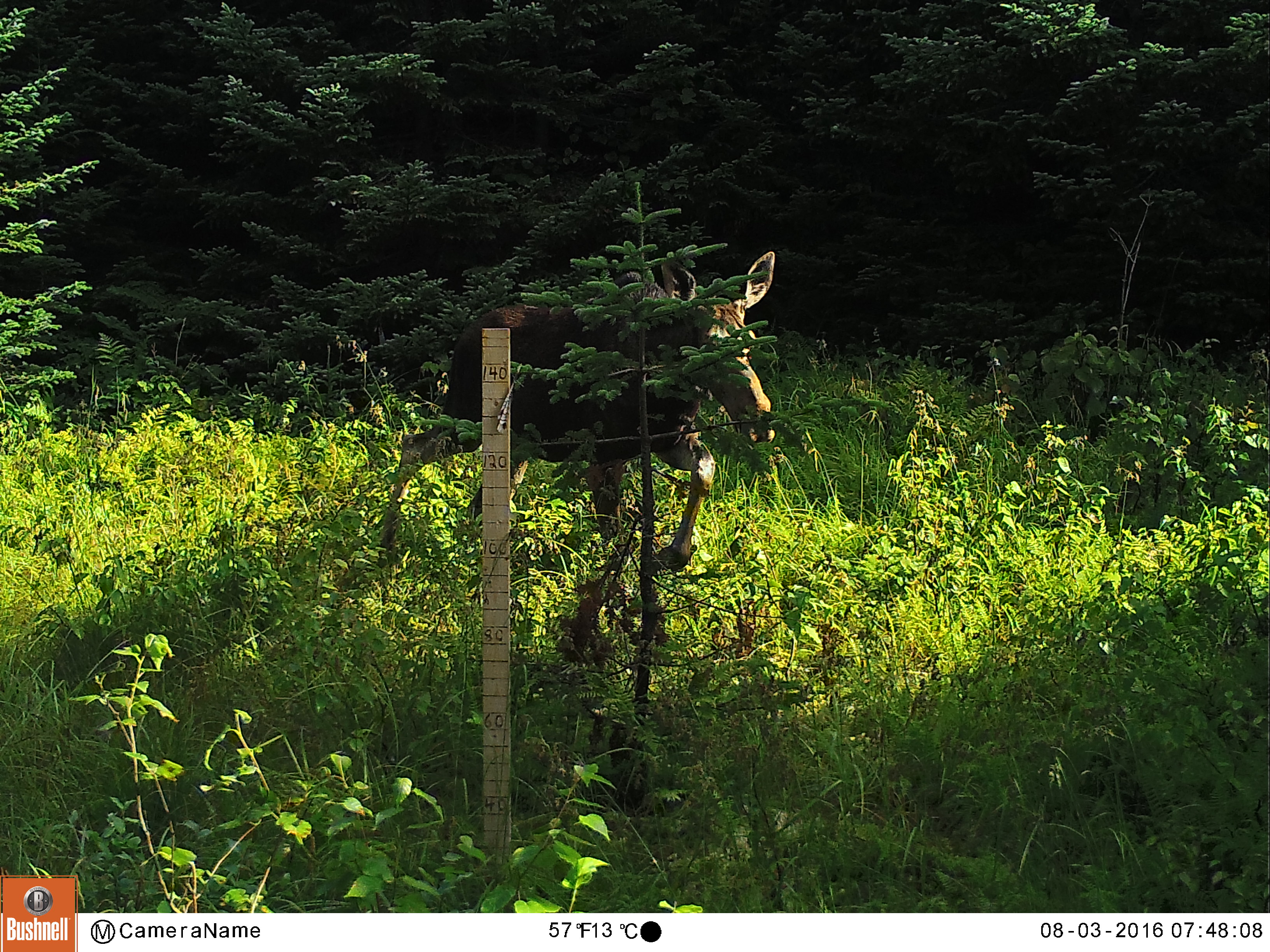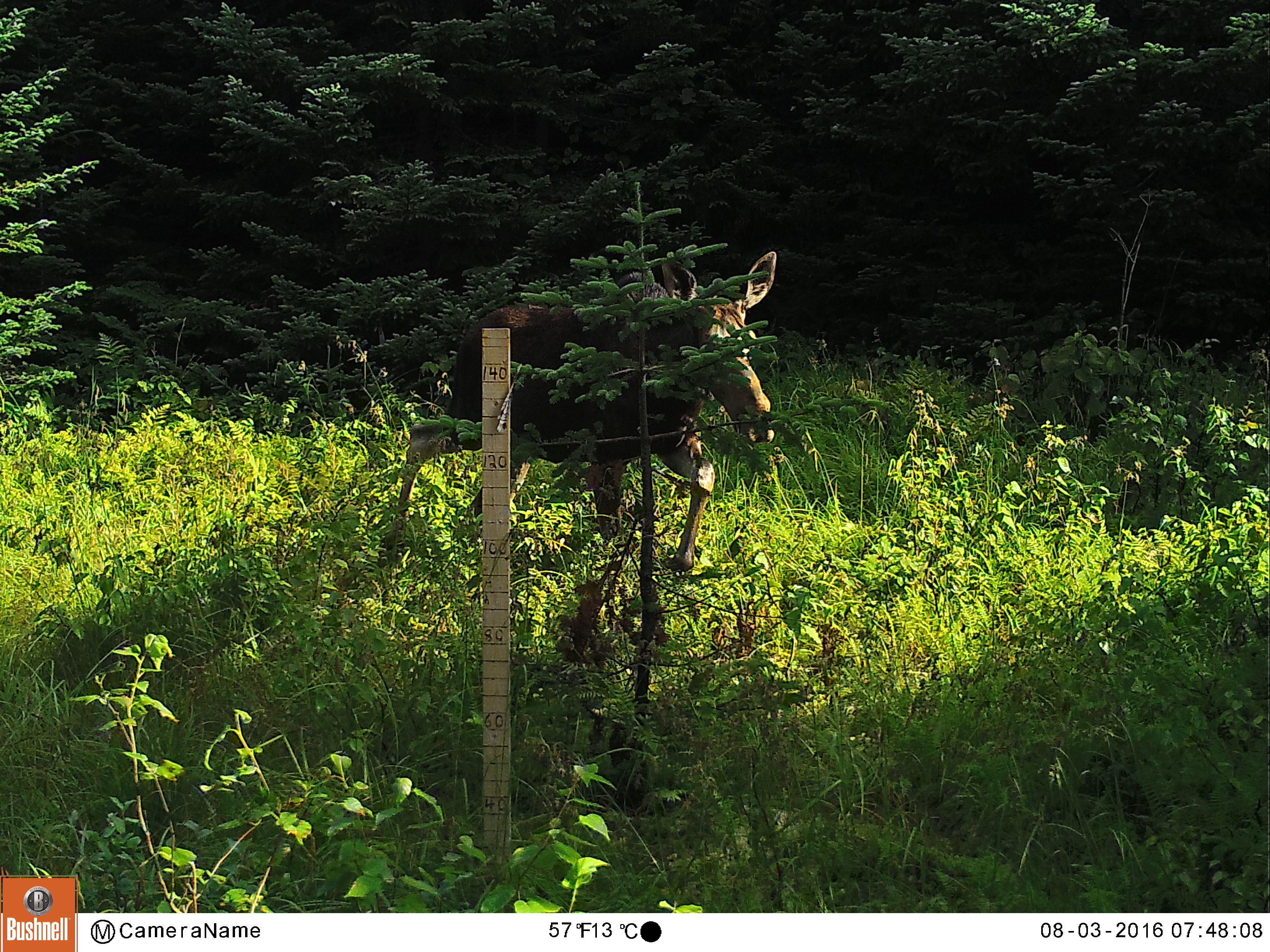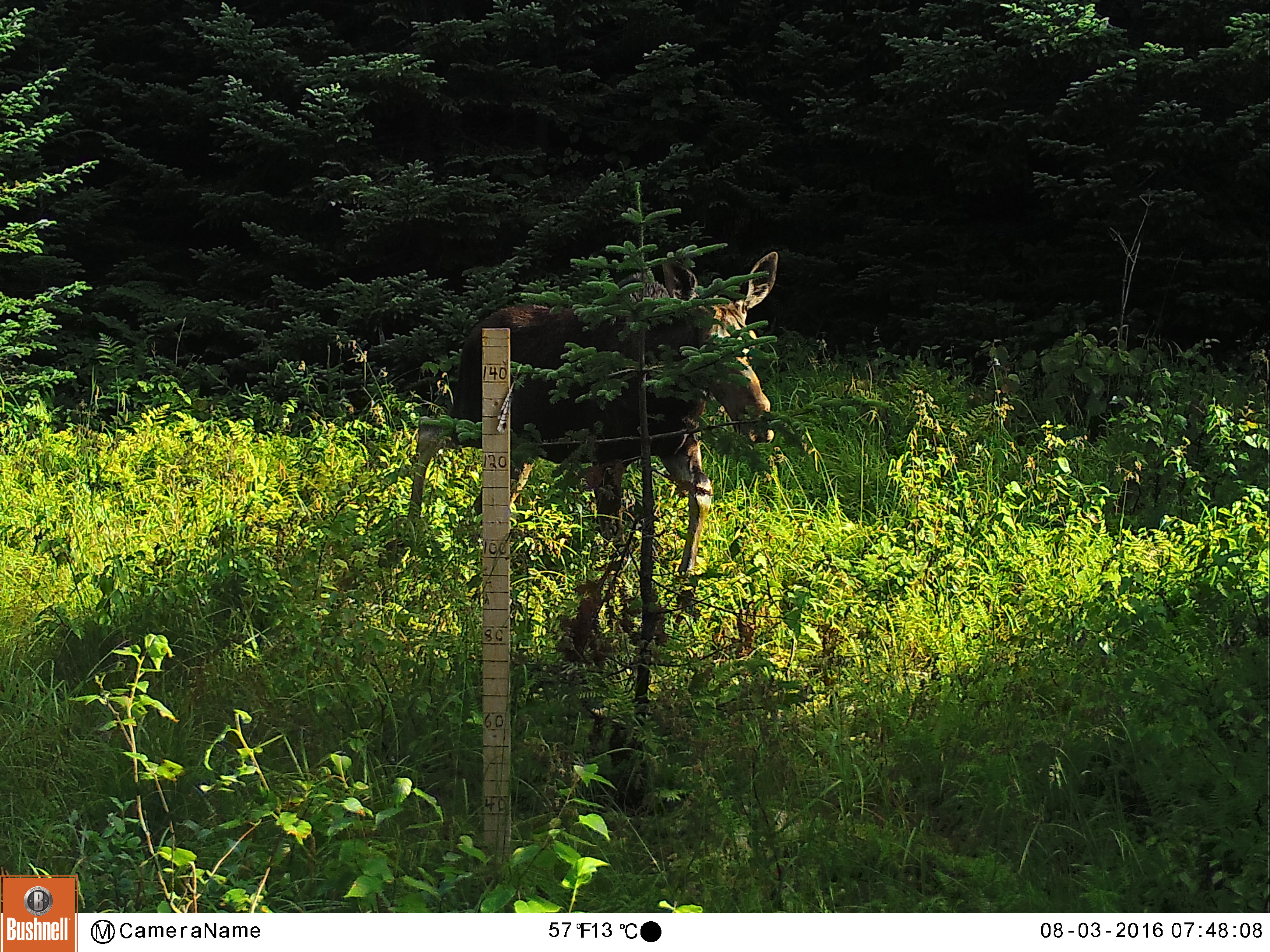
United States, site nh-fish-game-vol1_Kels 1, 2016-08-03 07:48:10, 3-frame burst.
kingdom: Animalia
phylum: Chordata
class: Mammalia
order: Artiodactyla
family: Cervidae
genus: Alces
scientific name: Alces alces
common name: moose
Moose (Alces alces).